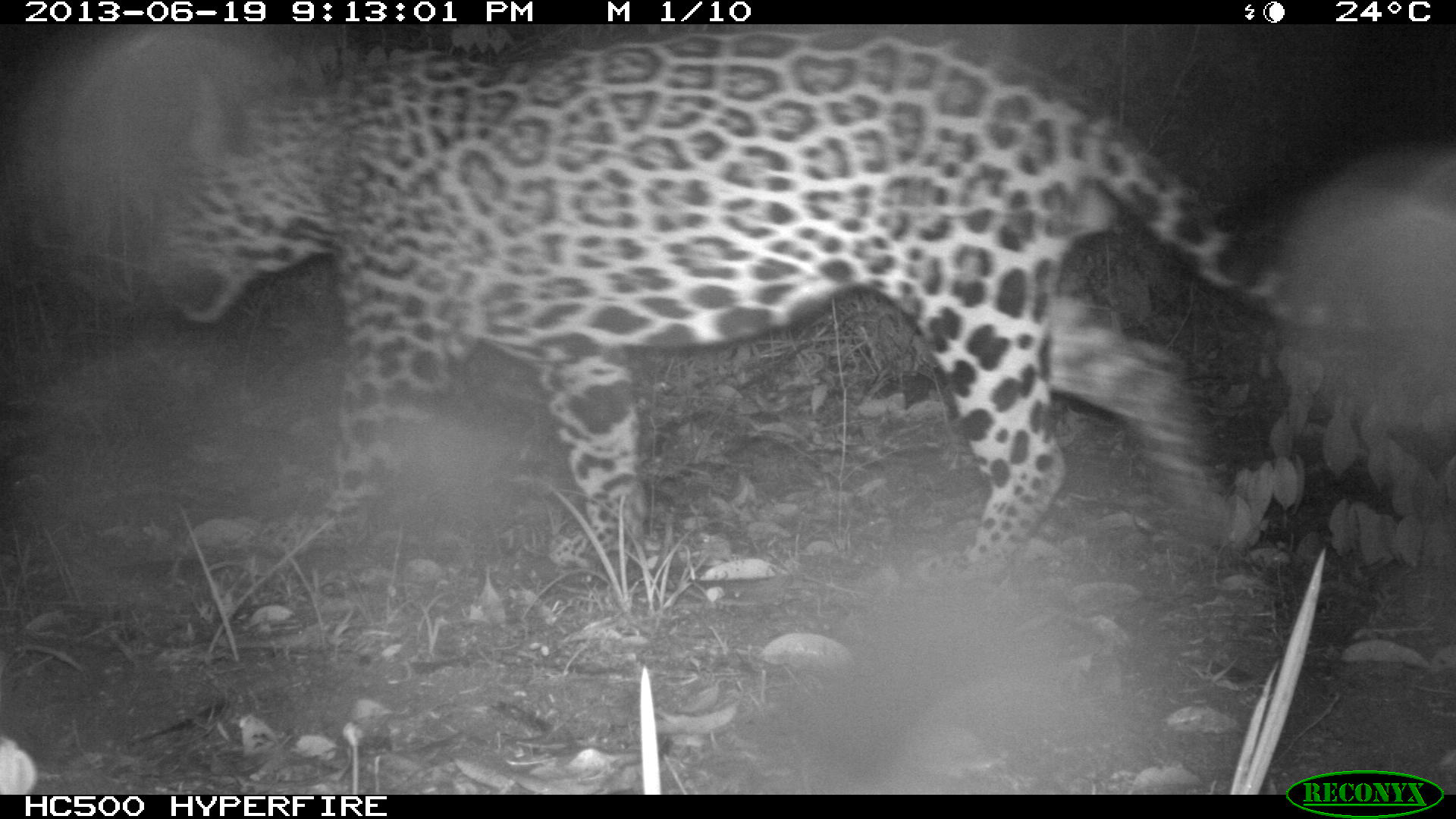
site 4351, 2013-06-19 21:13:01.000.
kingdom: Animalia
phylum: Chordata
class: Mammalia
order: Carnivora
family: Felidae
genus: Panthera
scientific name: Panthera onca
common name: jaguar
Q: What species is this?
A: Panthera onca (jaguar).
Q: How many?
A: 1.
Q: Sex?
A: Male.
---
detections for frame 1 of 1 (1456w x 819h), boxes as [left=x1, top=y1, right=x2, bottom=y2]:
panthera onca: [left=146, top=24, right=1397, bottom=583]